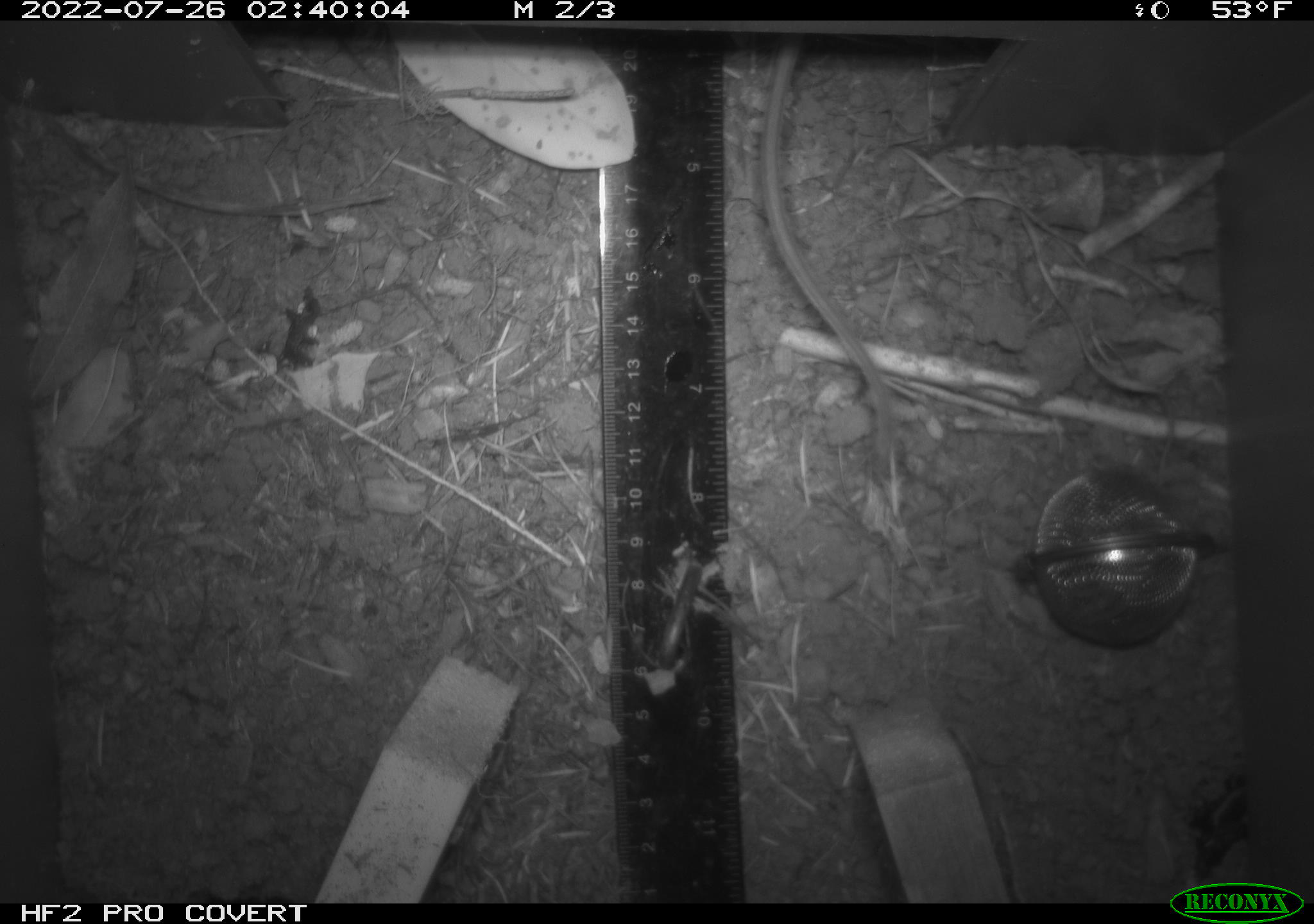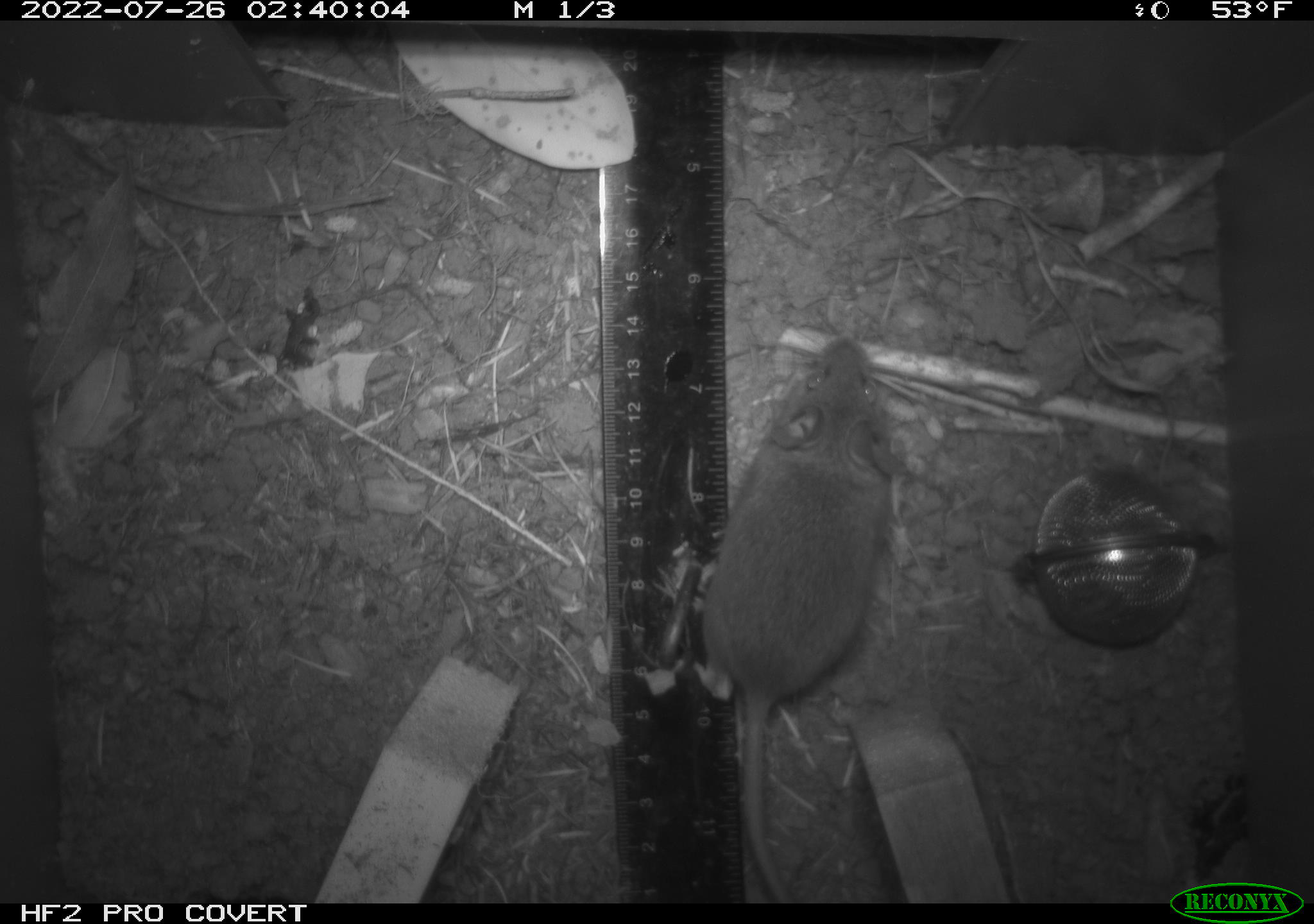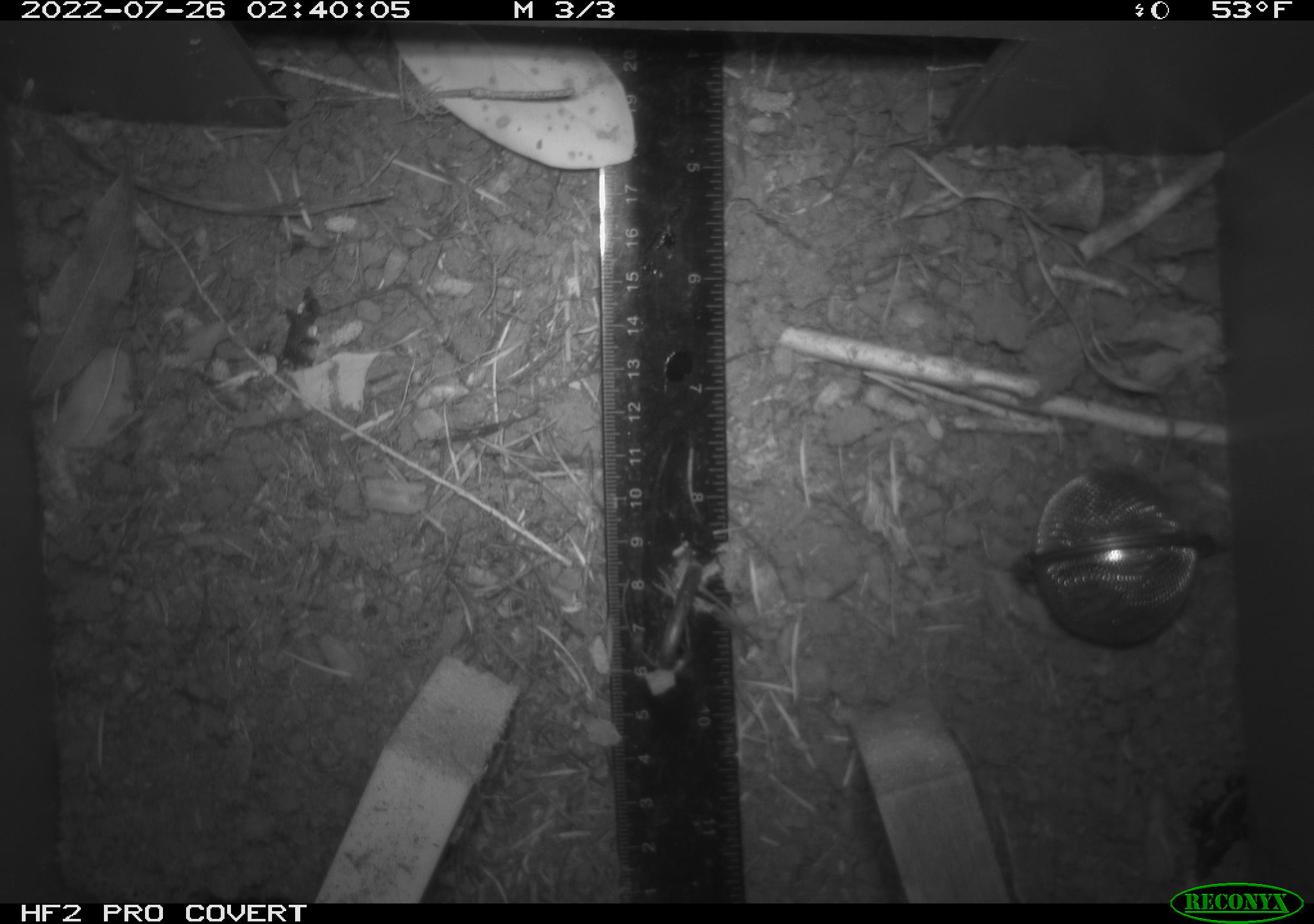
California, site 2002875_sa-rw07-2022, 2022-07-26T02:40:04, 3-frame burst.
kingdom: Animalia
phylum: Chordata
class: Mammalia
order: Rodentia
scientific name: Rodentia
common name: mouse species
Mouse species (Rodentia).